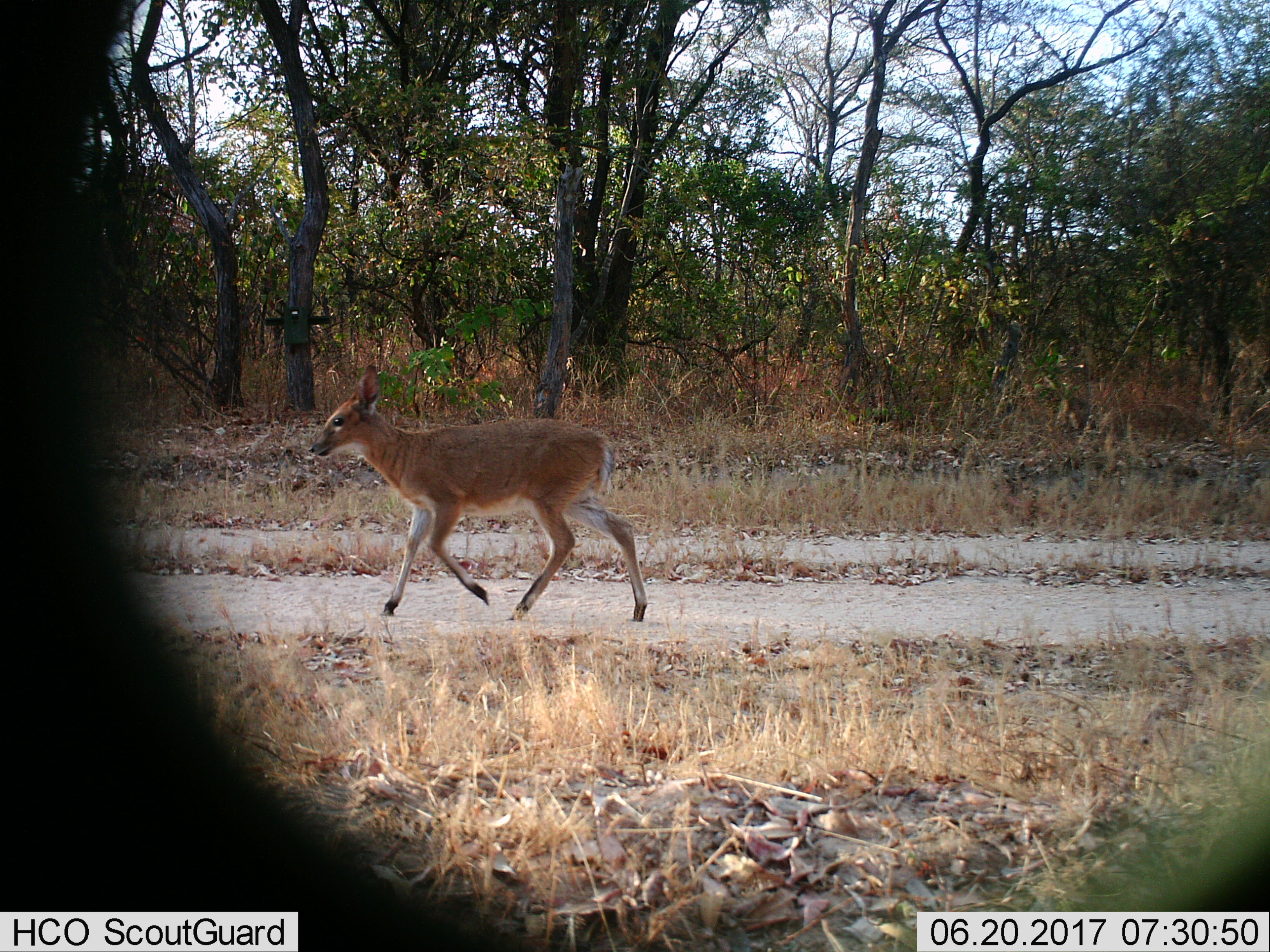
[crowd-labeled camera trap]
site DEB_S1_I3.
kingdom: Animalia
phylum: Chordata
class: Mammalia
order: Artiodactyla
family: Bovidae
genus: Sylvicapra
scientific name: Sylvicapra grimmia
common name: common duiker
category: duikercommongrey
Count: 1.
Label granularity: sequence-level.